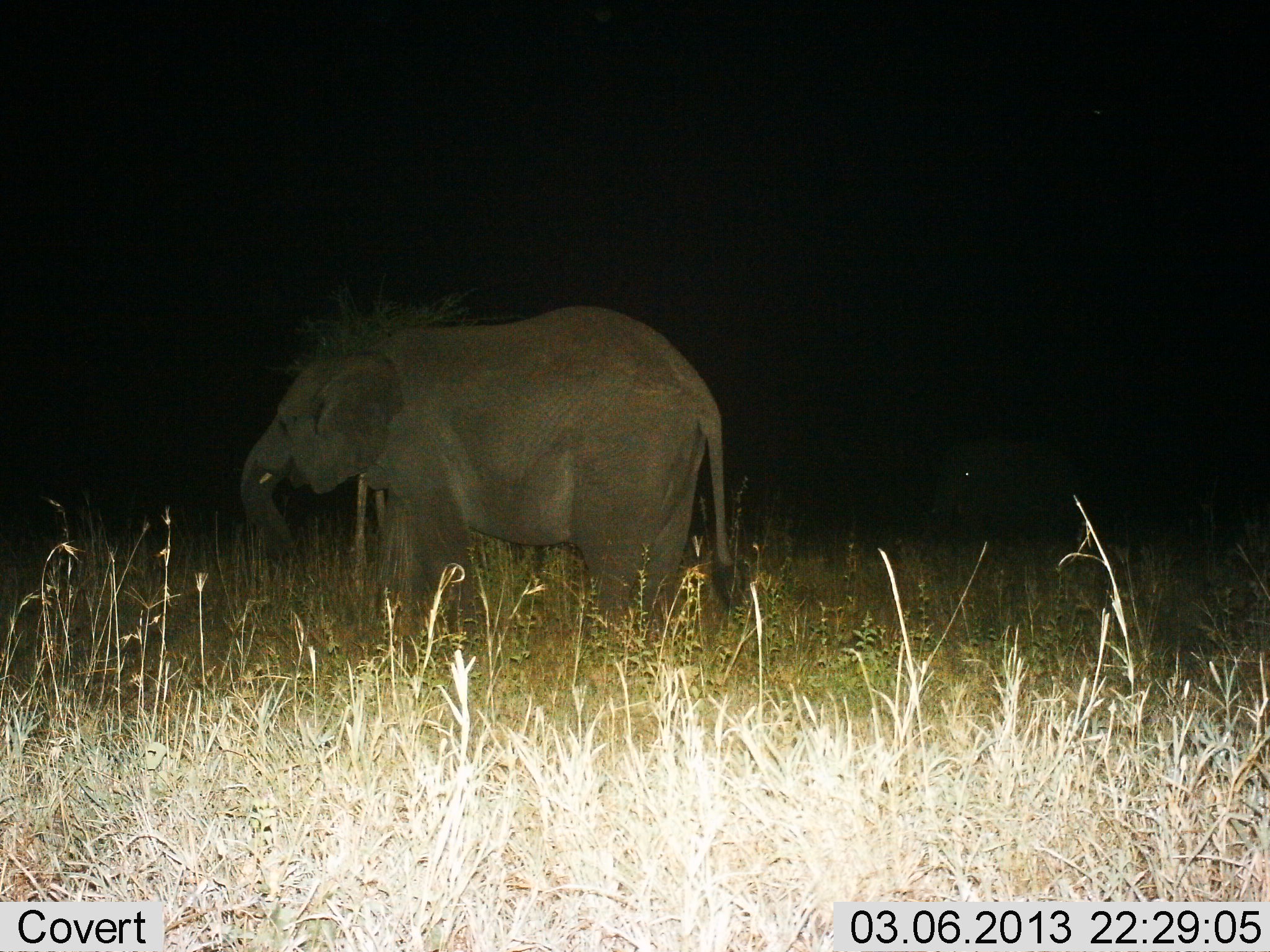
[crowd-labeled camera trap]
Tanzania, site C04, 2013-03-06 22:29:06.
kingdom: Animalia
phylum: Chordata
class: Mammalia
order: Proboscidea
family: Elephantidae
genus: Loxodonta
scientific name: Loxodonta africana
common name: african bush elephant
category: elephant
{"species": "elephant (african bush elephant) (Loxodonta africana)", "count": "1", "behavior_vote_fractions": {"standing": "58%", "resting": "0%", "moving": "42%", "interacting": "0%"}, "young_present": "2%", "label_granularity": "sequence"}